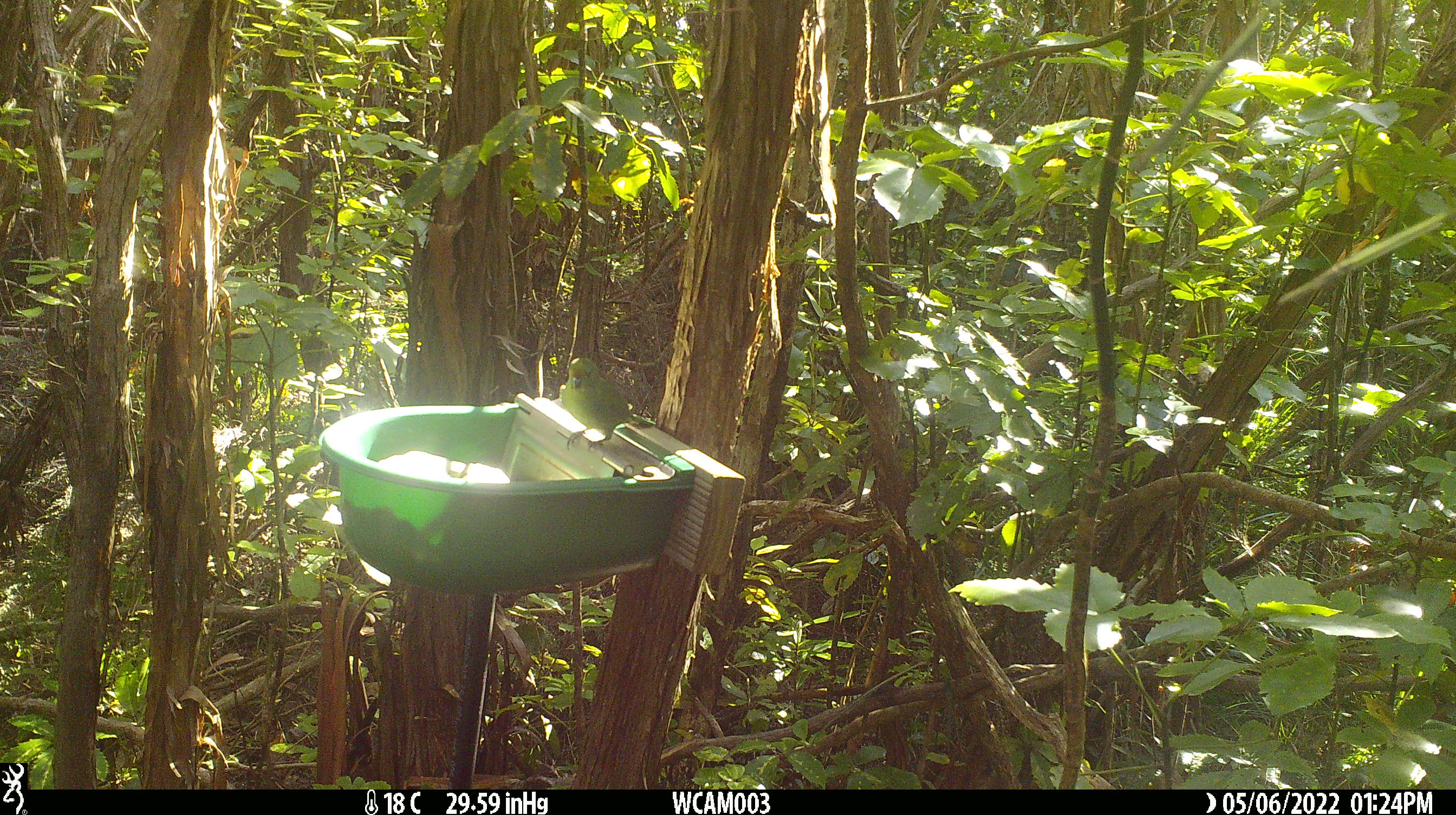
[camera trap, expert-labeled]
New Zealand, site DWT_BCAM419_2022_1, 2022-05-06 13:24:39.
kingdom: Animalia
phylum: Chordata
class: Aves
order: Psittaciformes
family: Psittaculidae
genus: Cyanoramphus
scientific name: Cyanoramphus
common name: parakeet